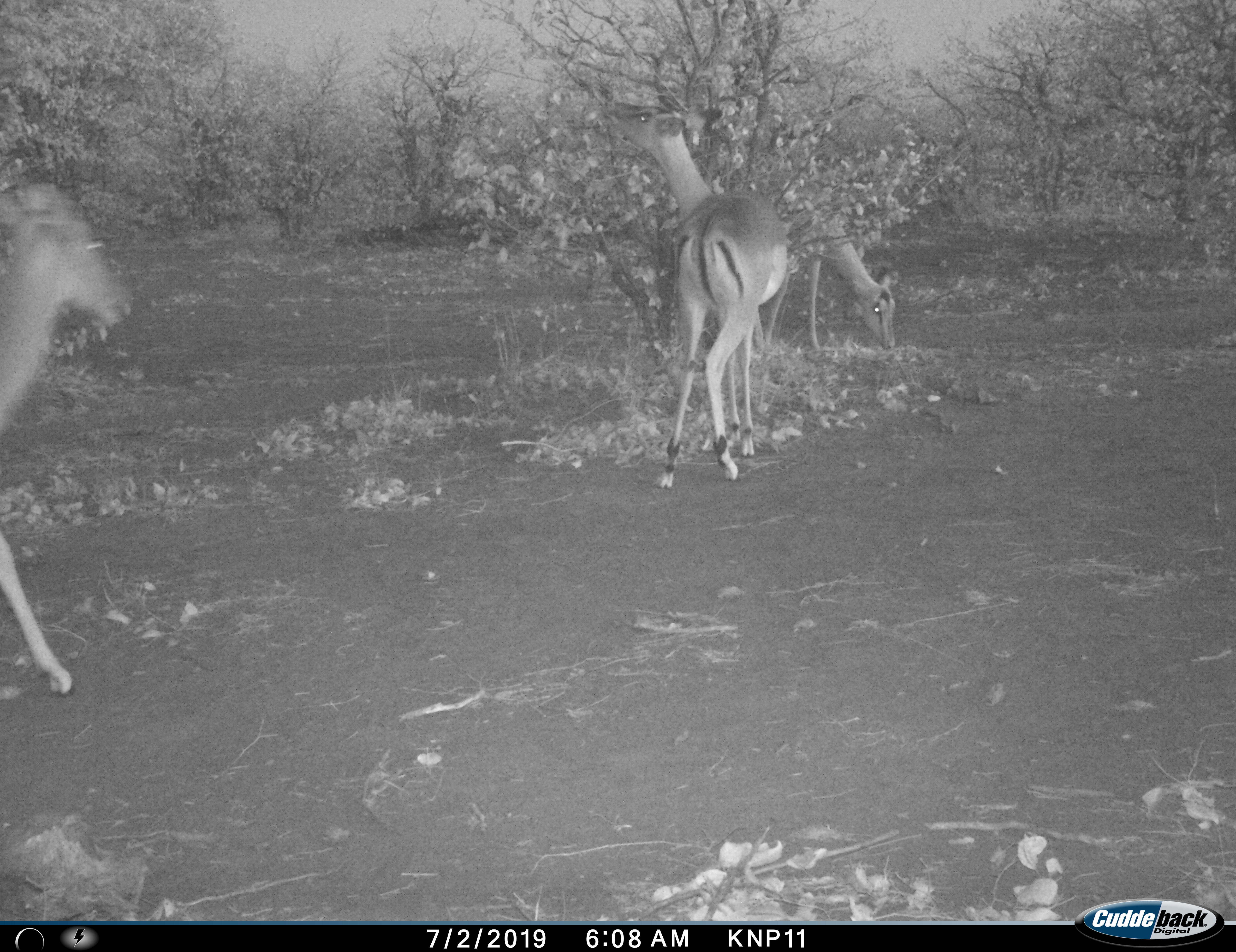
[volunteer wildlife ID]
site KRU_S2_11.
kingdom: Animalia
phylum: Chordata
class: Mammalia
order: Artiodactyla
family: Bovidae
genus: Aepyceros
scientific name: Aepyceros melampus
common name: impala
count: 3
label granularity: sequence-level